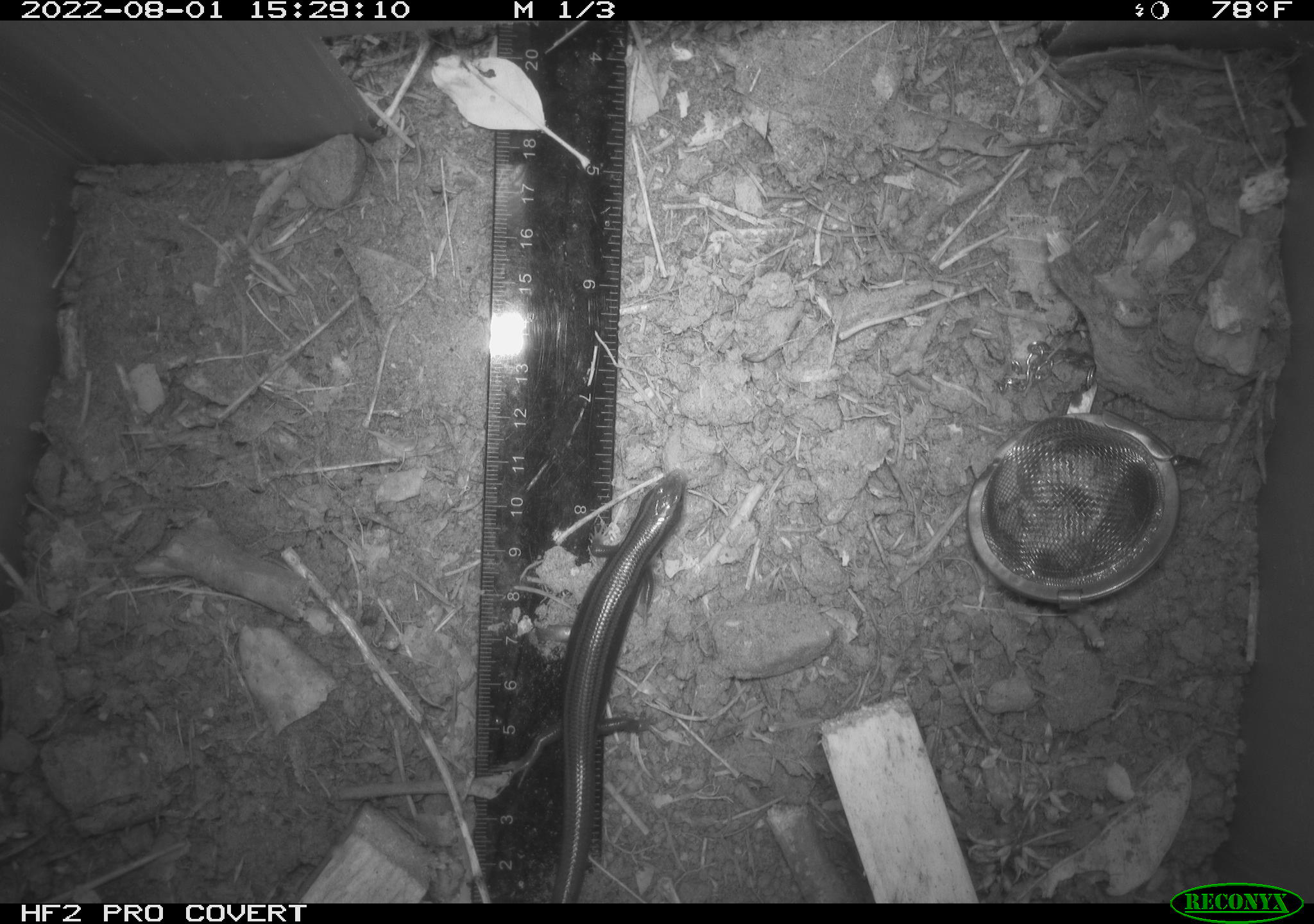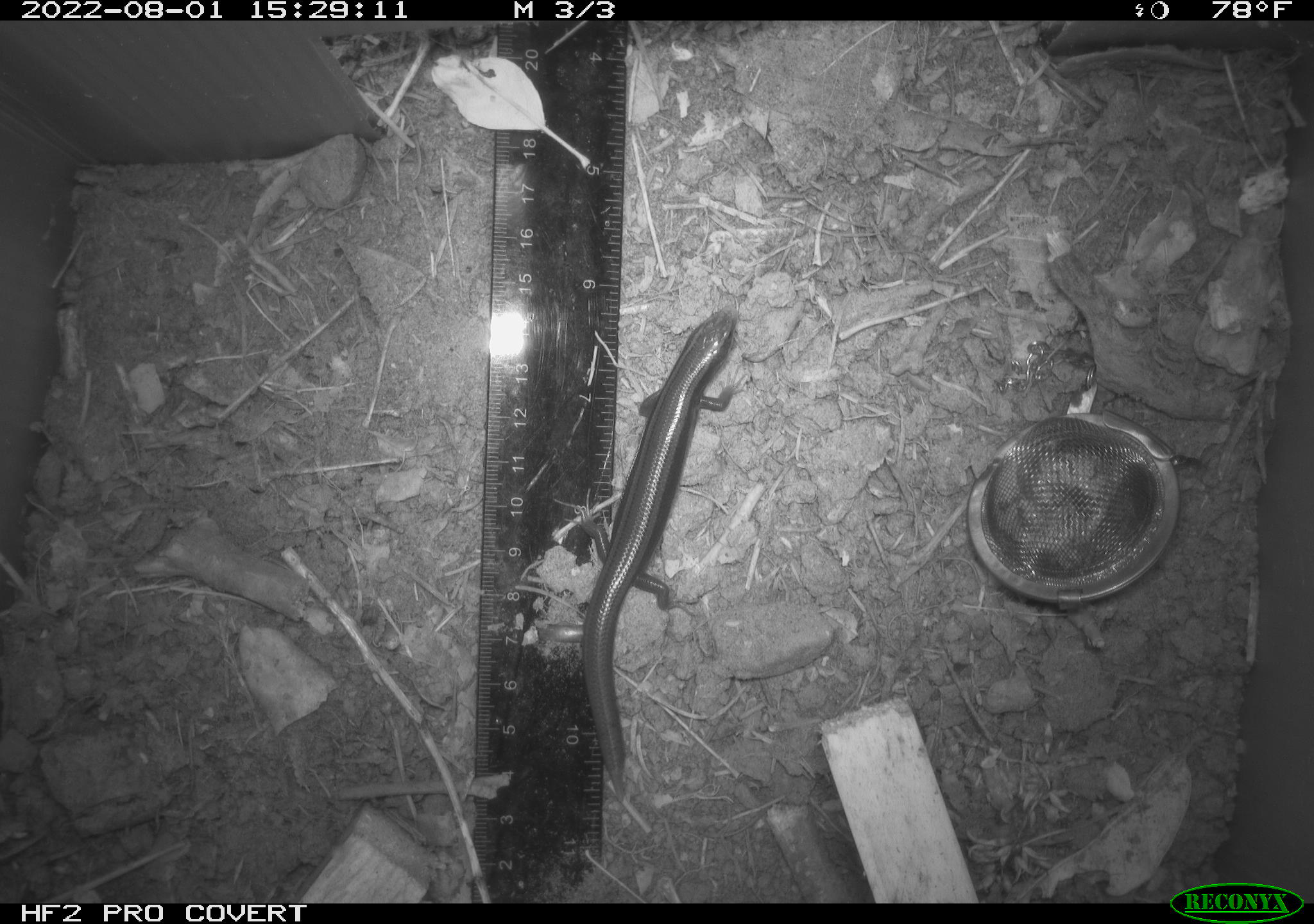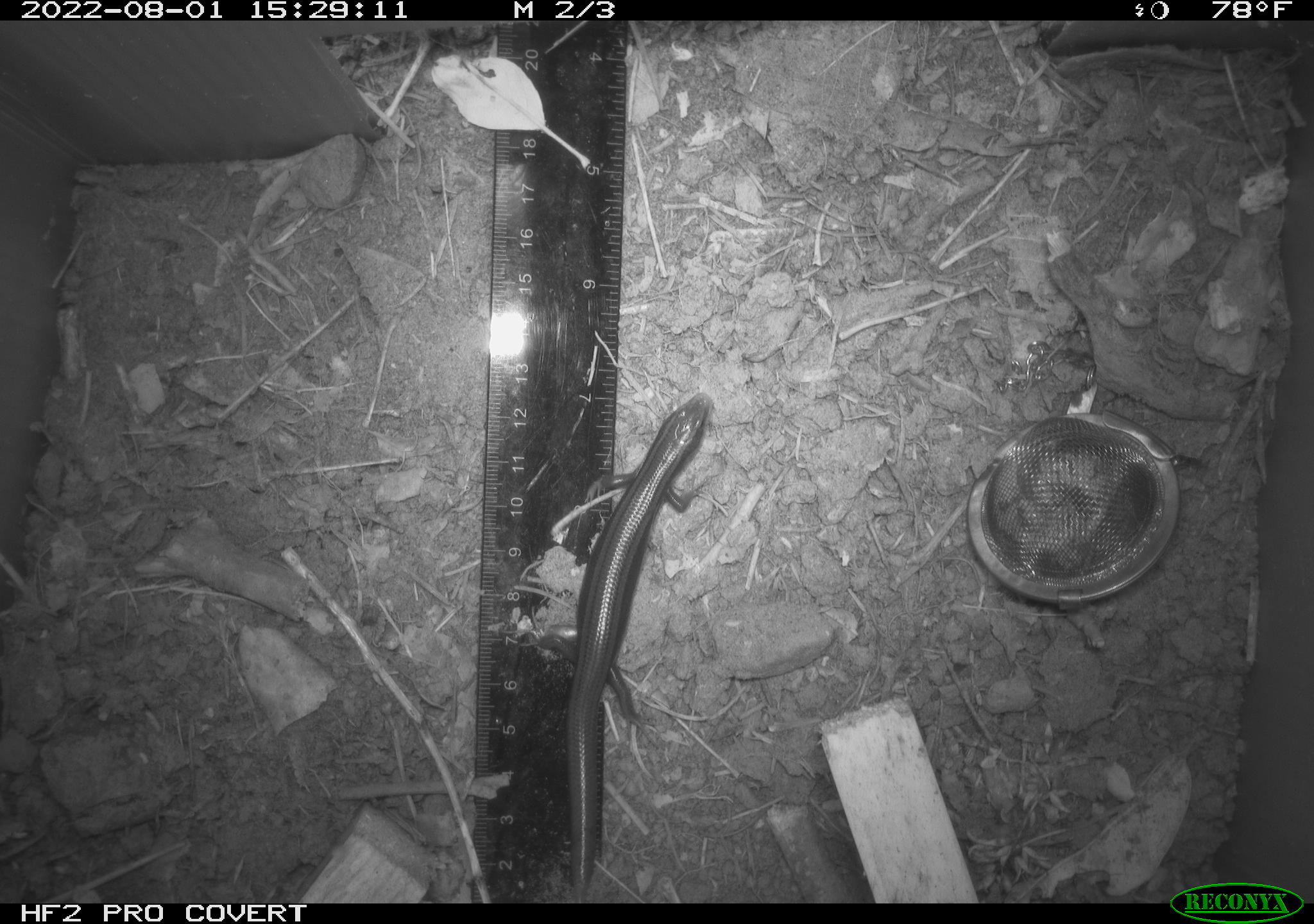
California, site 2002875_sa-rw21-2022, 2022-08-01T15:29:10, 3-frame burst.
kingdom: Animalia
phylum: Chordata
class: Reptilia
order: Squamata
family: Scincidae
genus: Plestiodon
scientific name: Plestiodon skiltonianus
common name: western skink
Western skink (Plestiodon skiltonianus).